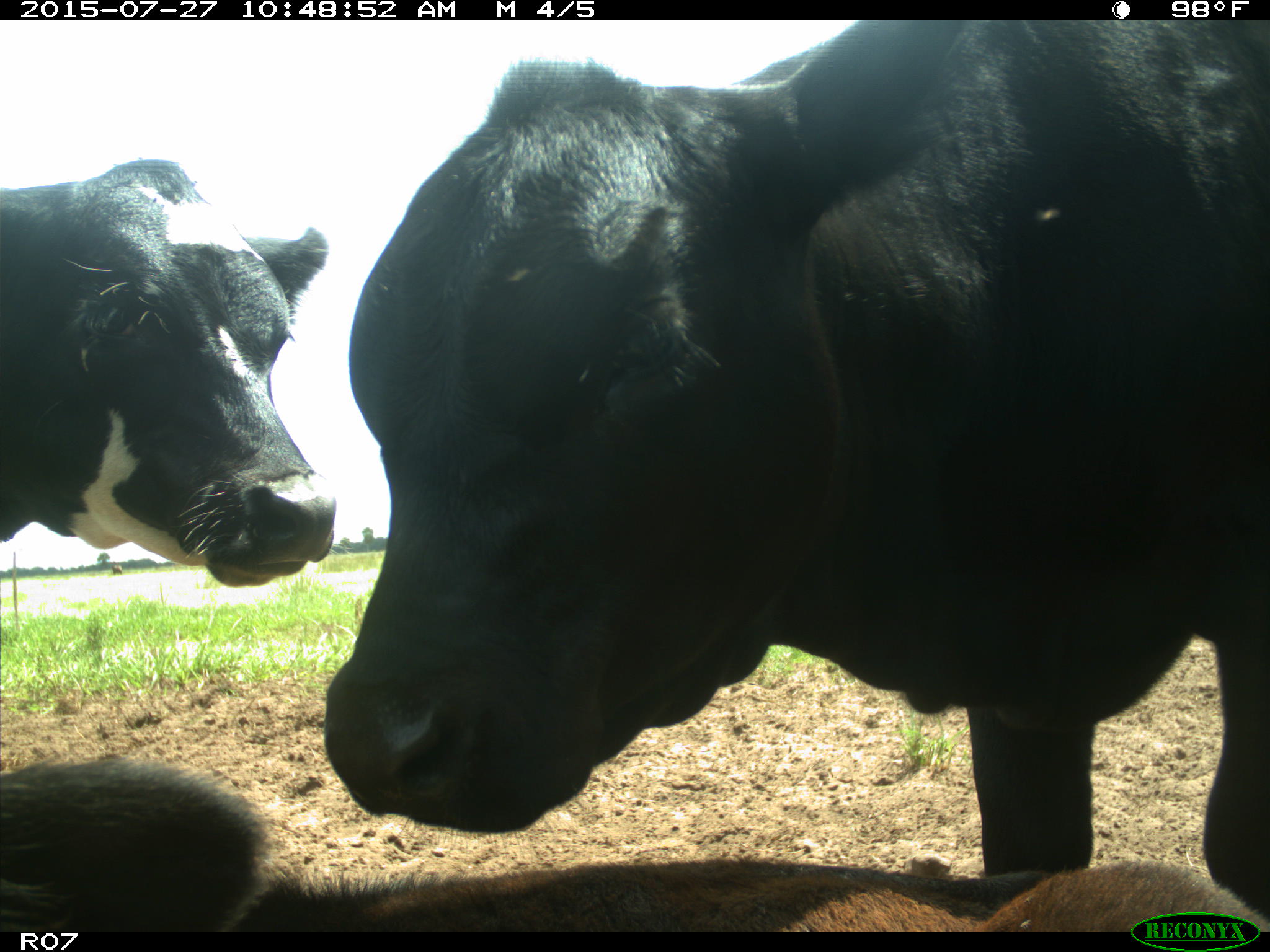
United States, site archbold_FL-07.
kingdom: Animalia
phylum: Chordata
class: Mammalia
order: Artiodactyla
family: Bovidae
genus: Bos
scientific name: Bos taurus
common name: domestic cow